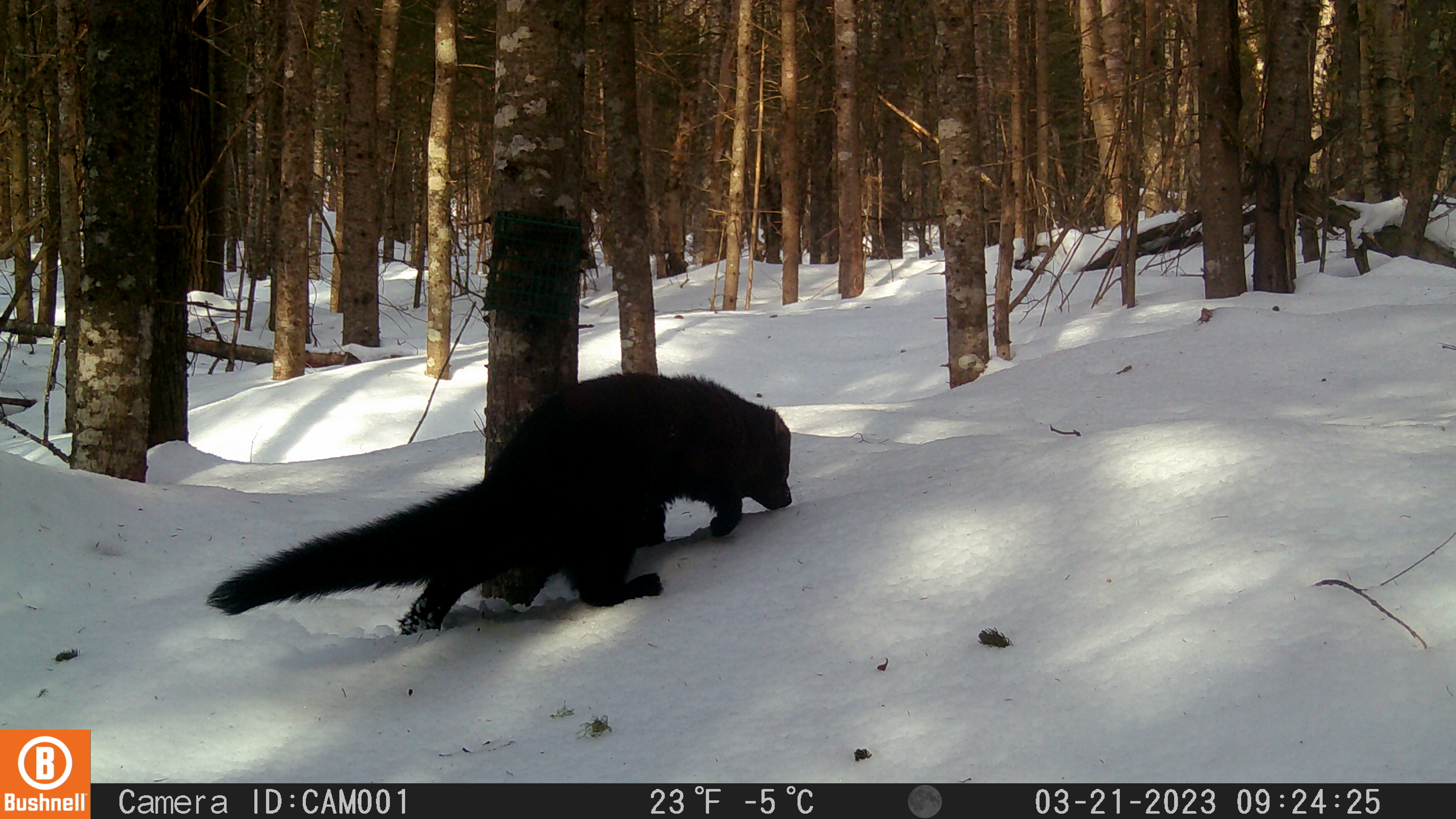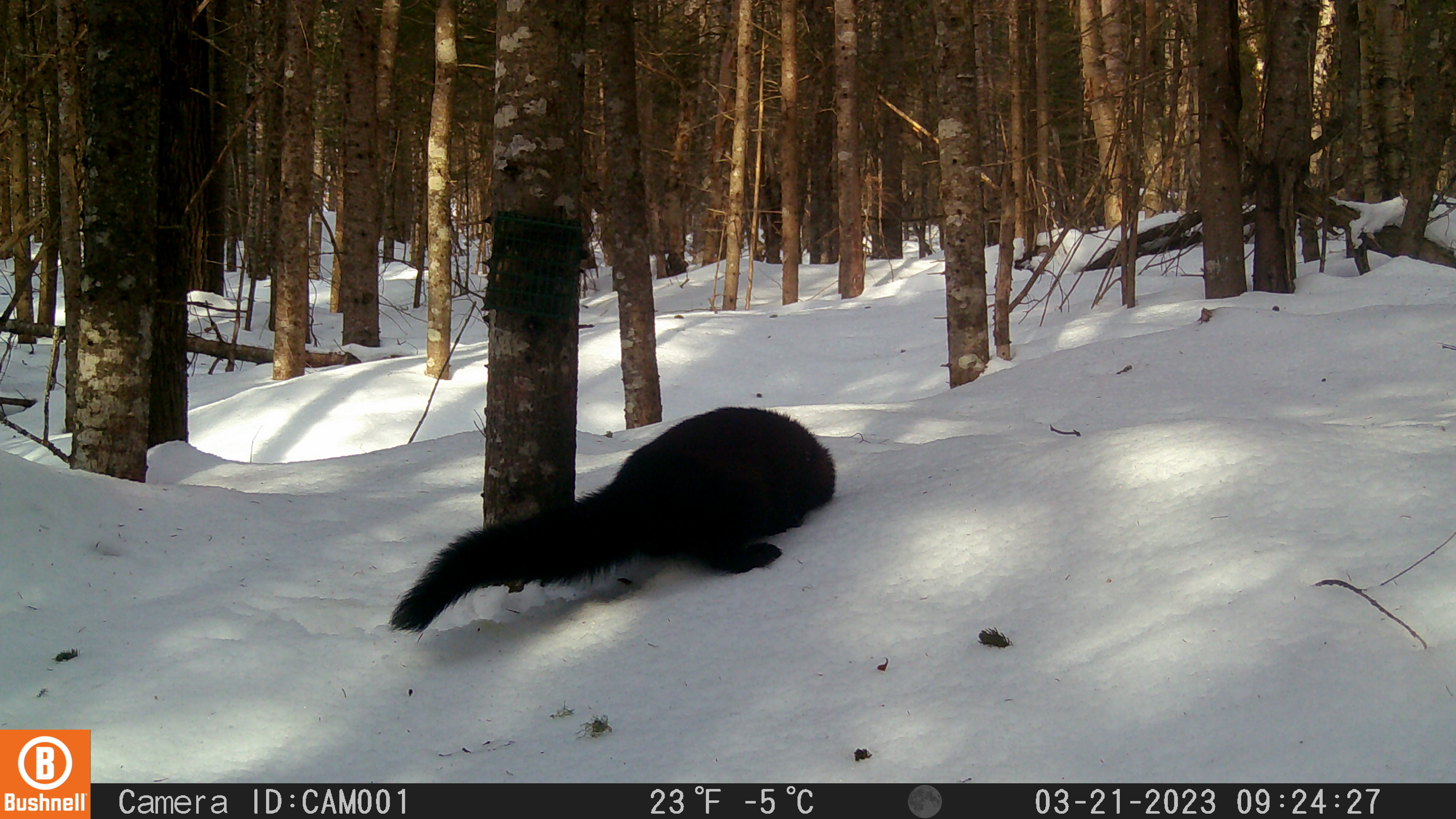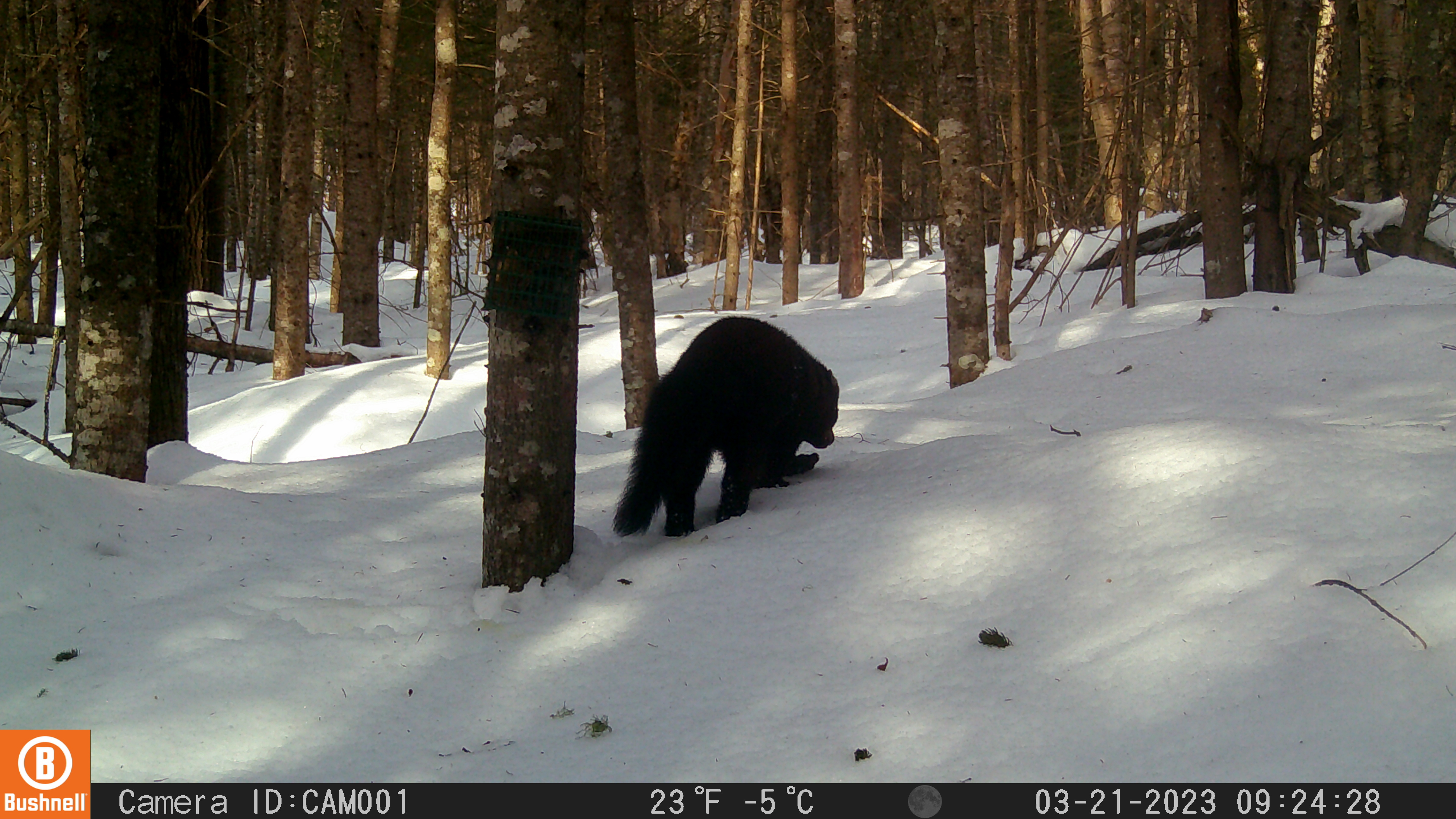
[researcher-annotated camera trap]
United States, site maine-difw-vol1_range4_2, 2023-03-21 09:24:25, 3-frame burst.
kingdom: Animalia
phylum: Chordata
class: Mammalia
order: Carnivora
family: Mustelidae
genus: Pekania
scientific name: Pekania pennanti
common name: fisher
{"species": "fisher (Pekania pennanti)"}